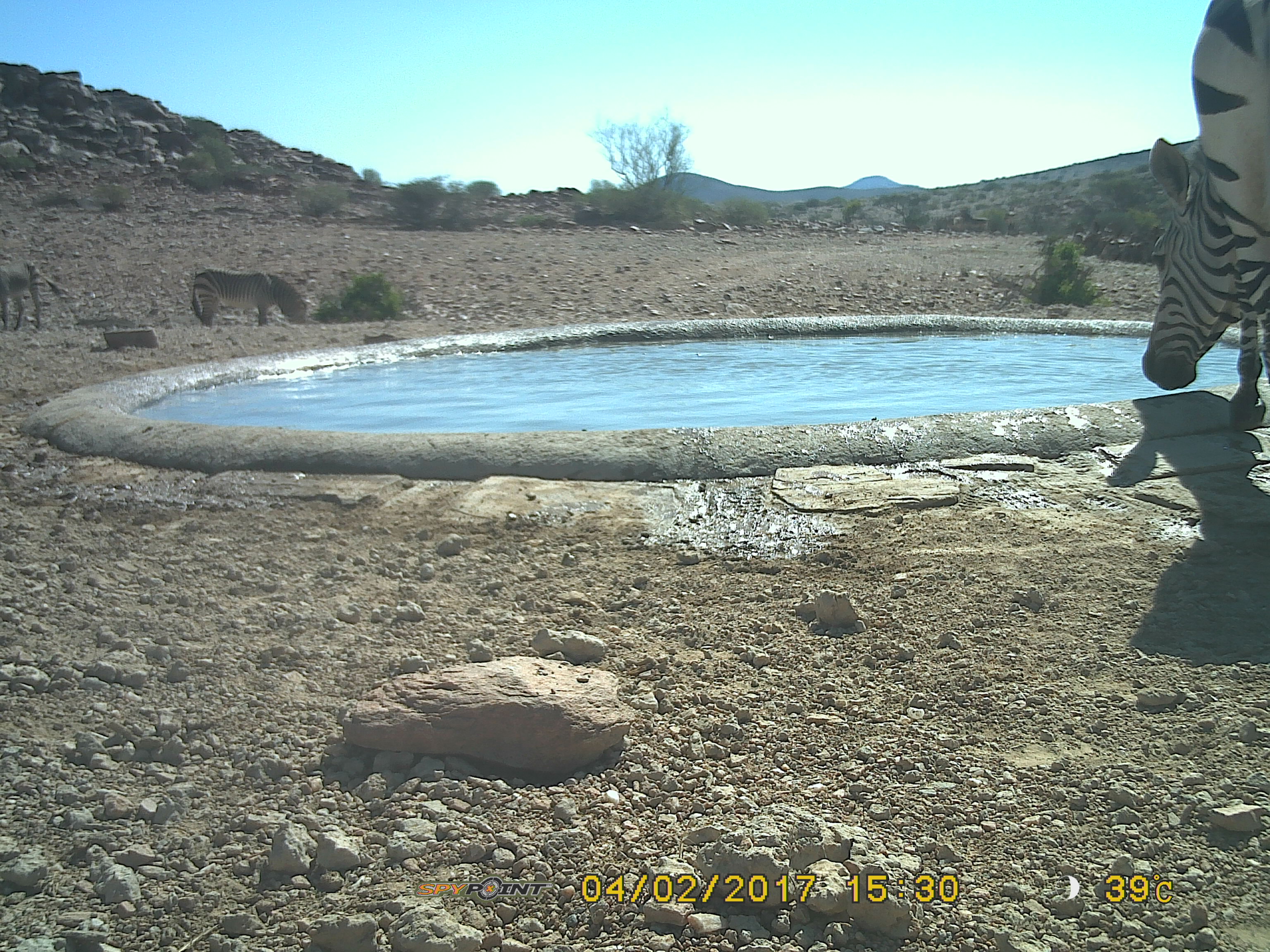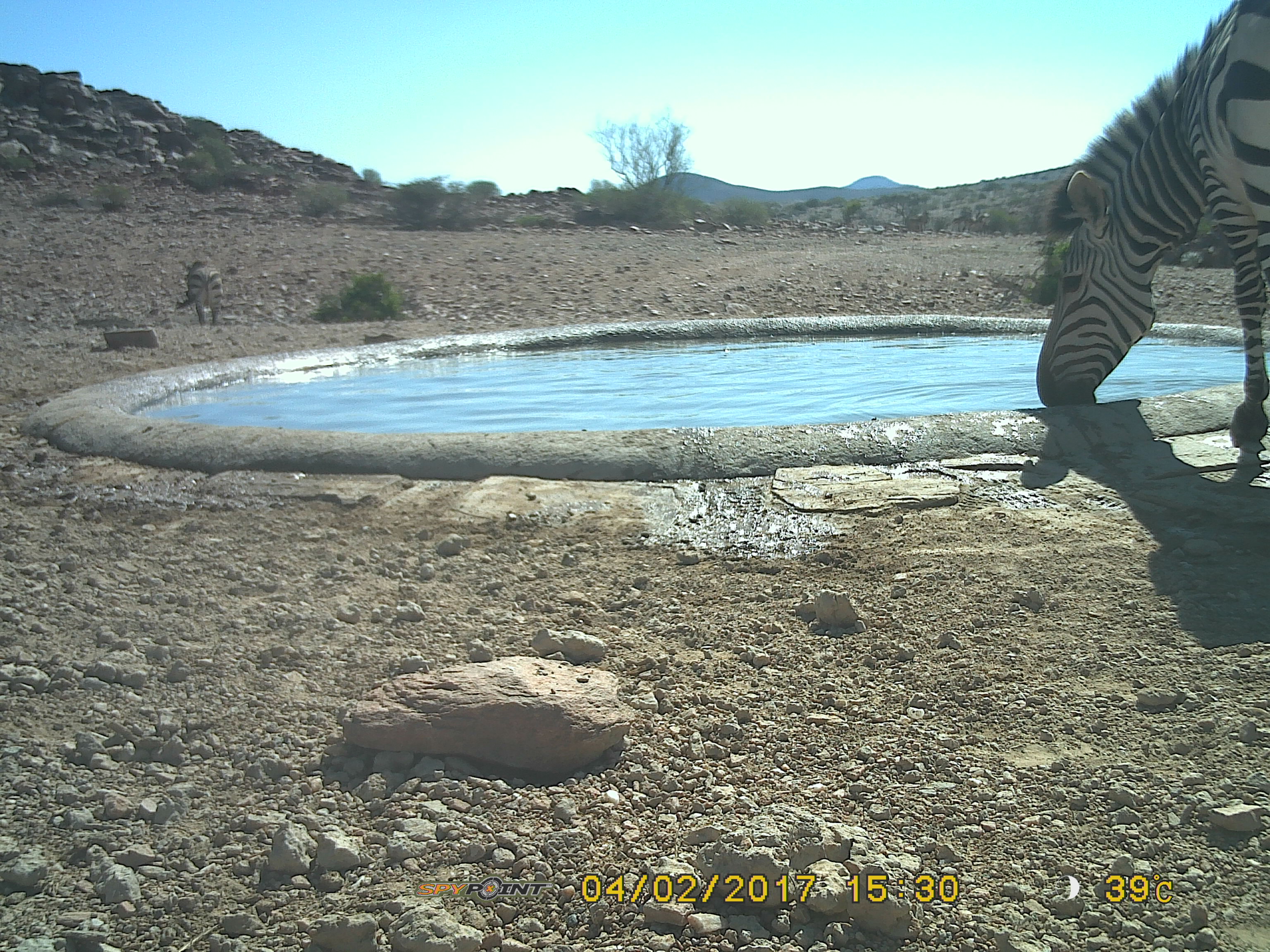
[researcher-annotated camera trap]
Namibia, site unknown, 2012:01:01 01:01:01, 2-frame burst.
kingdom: Animalia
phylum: Chordata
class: Mammalia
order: Perissodactyla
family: Equidae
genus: Equus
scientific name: Equus zebra hartmannae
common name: hartmann's mountain zebra